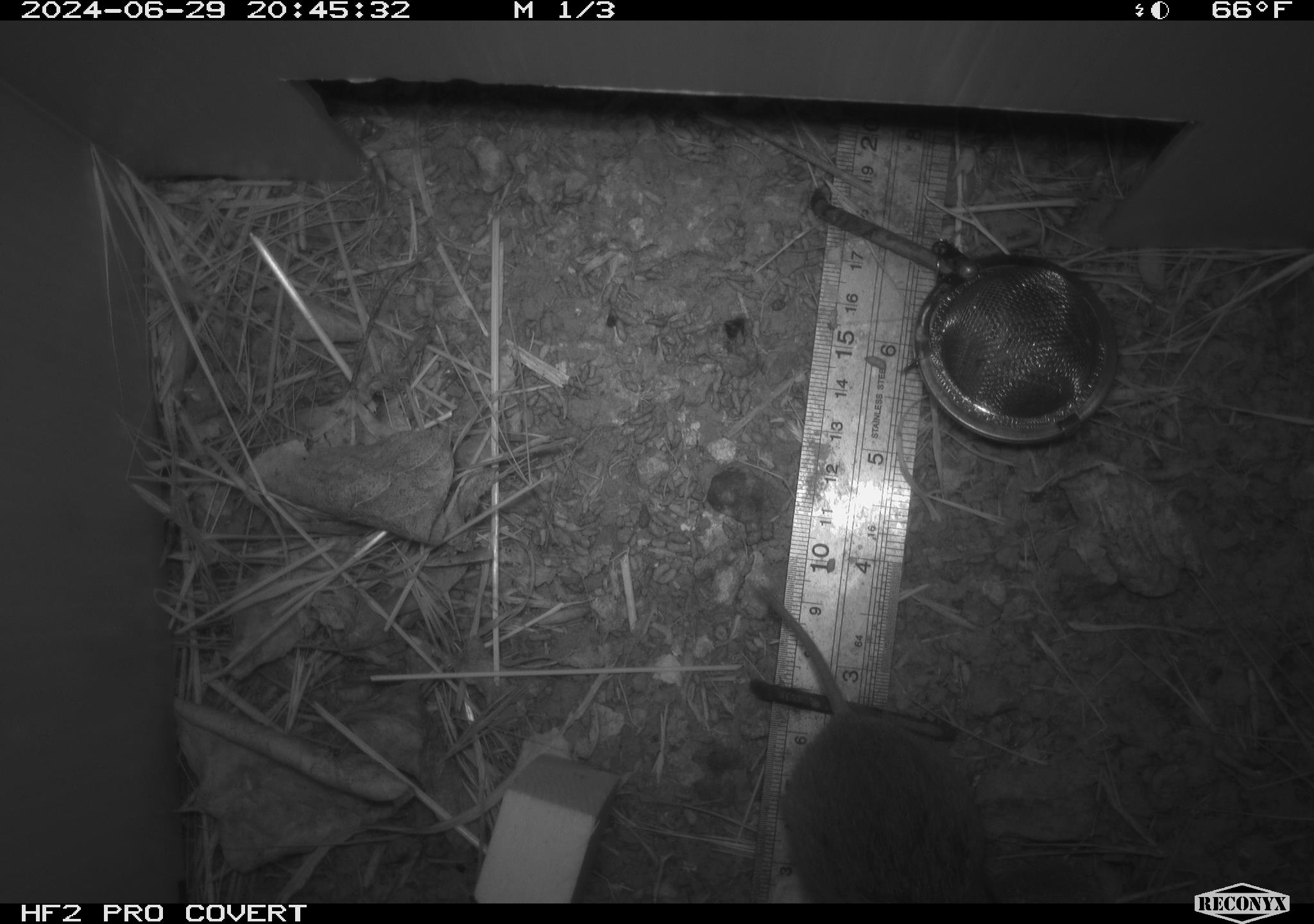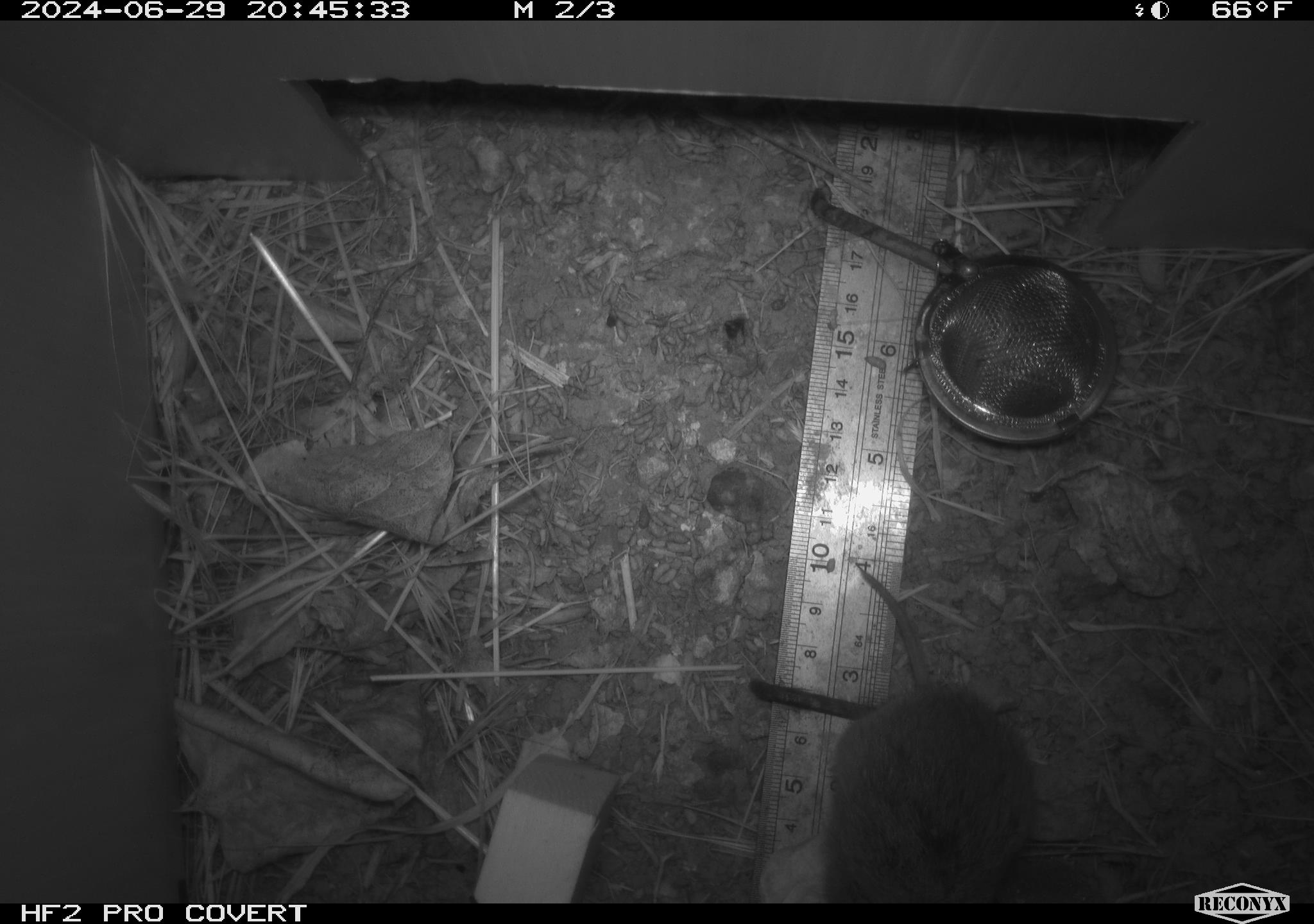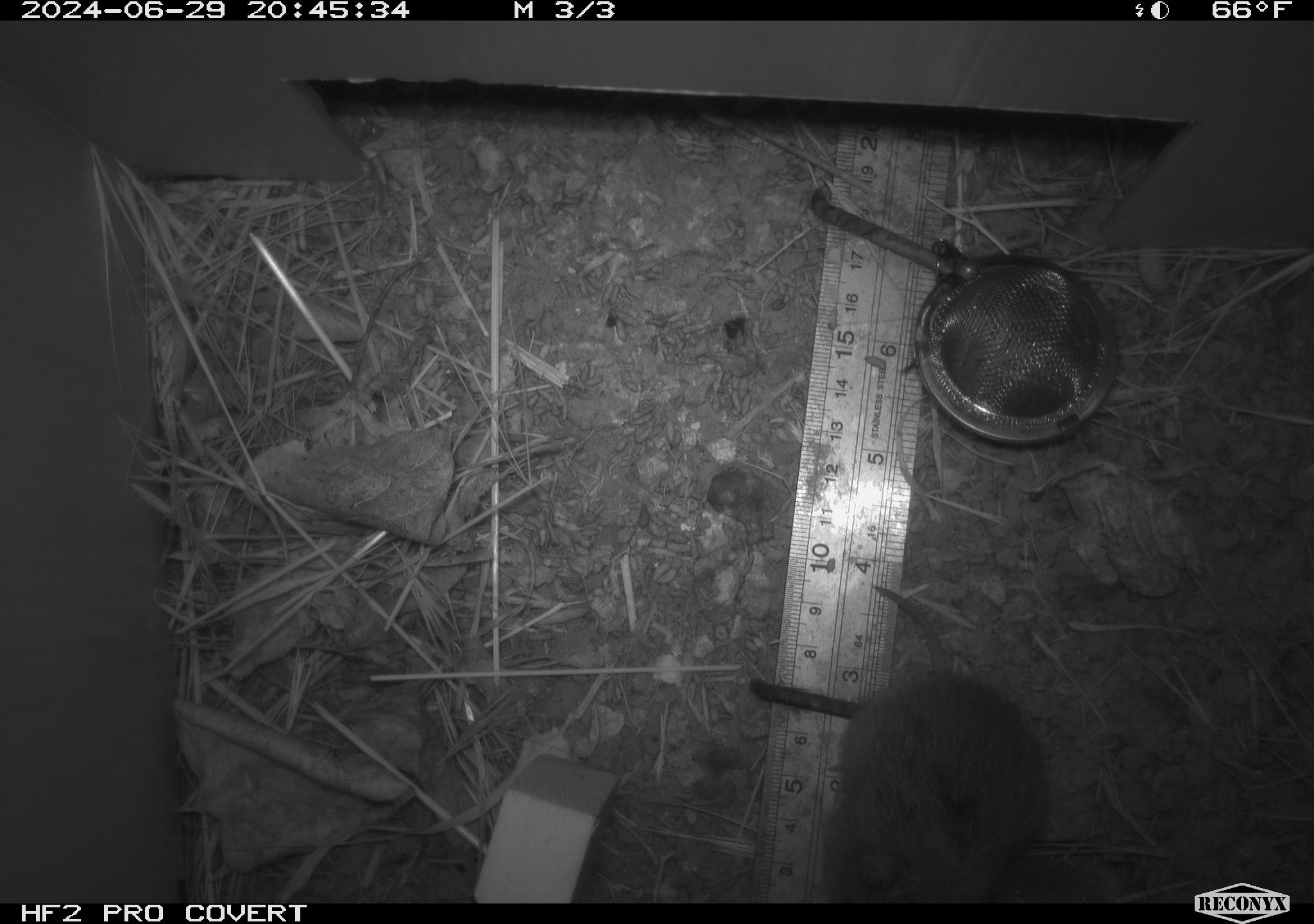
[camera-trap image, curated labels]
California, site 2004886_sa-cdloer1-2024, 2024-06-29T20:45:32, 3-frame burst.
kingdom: Animalia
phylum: Chordata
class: Mammalia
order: Rodentia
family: Cricetidae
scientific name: Arvicolinae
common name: voles, lemmings, and muskrats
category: arvicolinae subfamily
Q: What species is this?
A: Arvicolinae subfamily (voles, lemmings, and muskrats) (Arvicolinae).